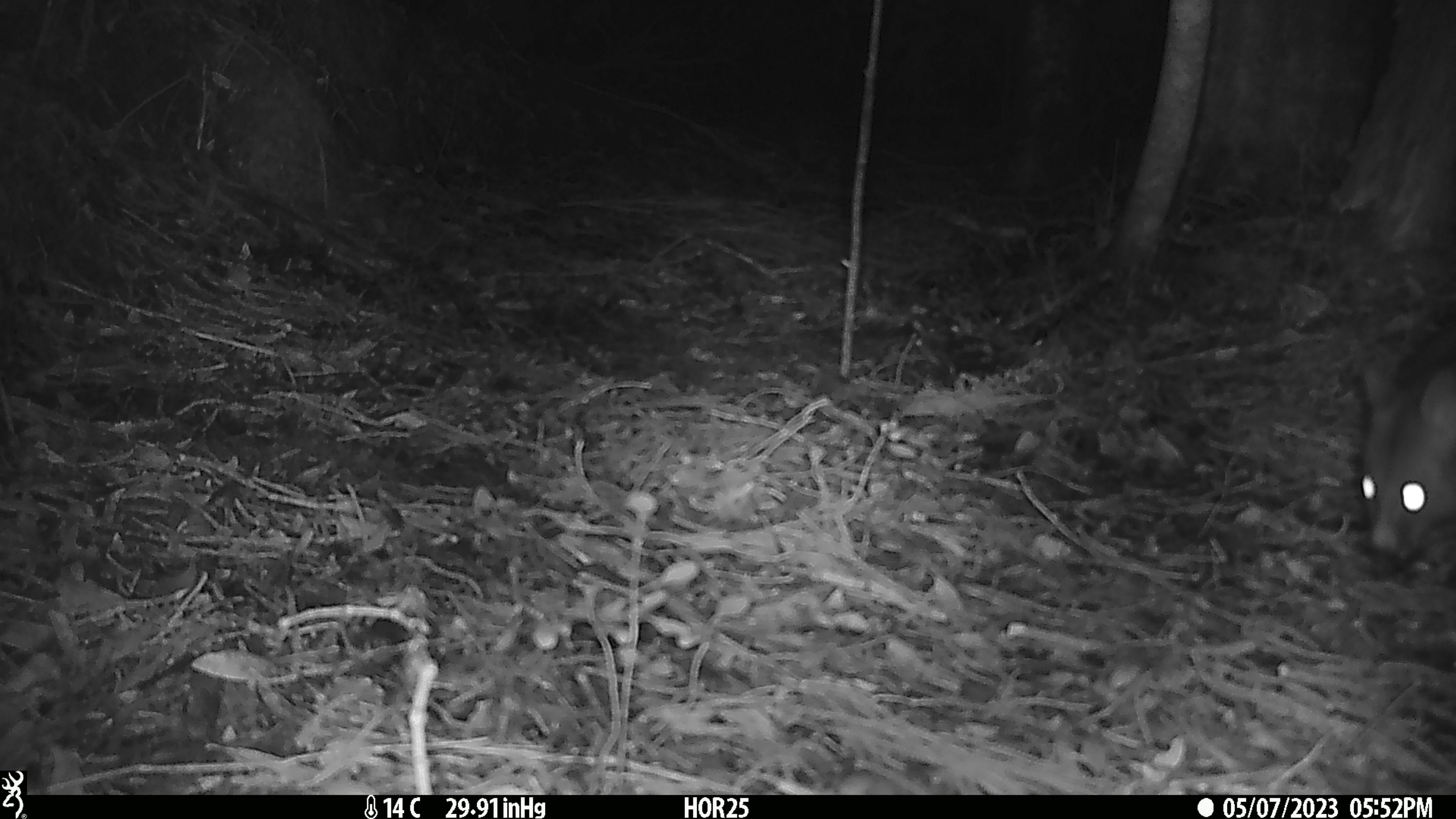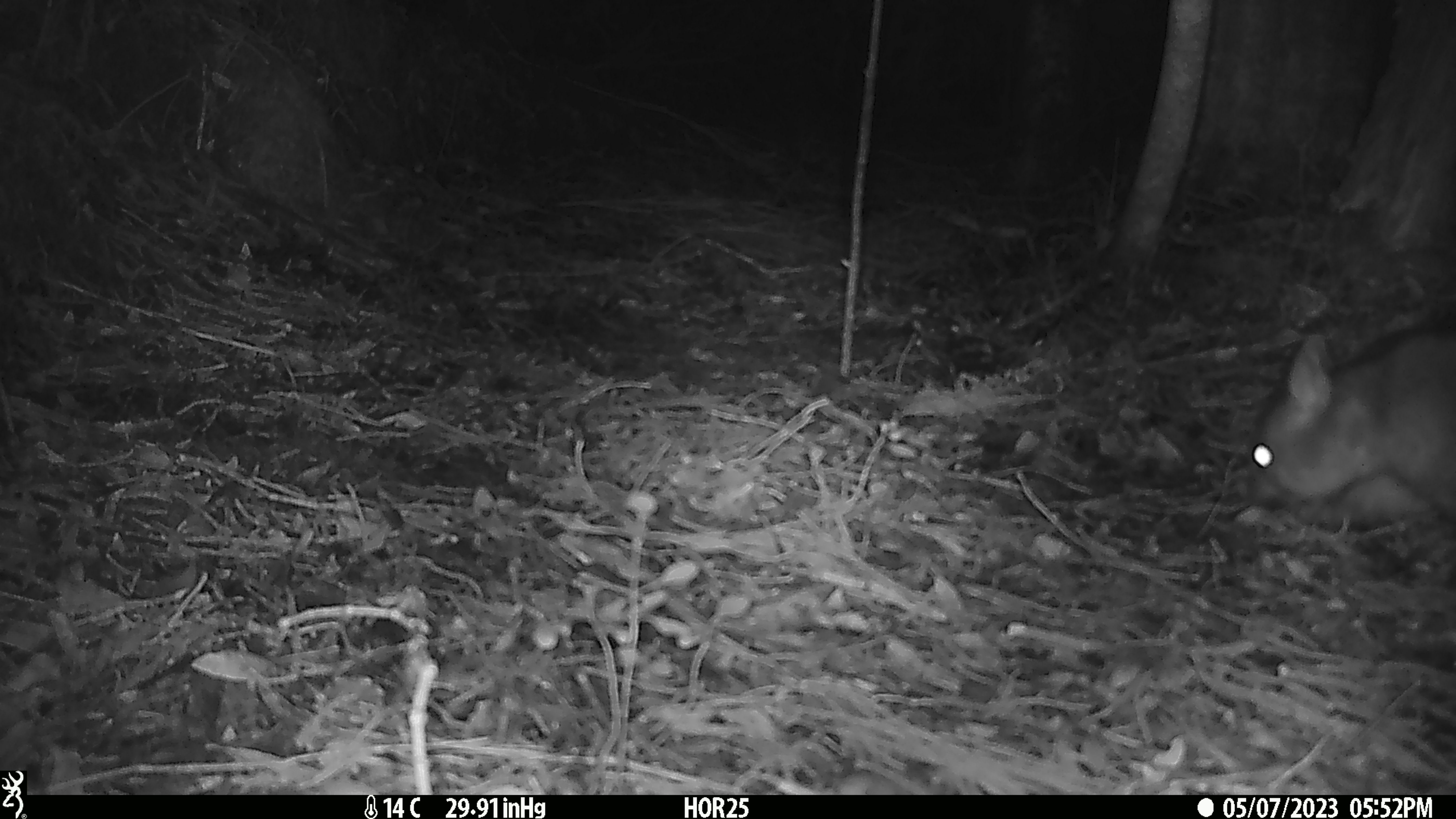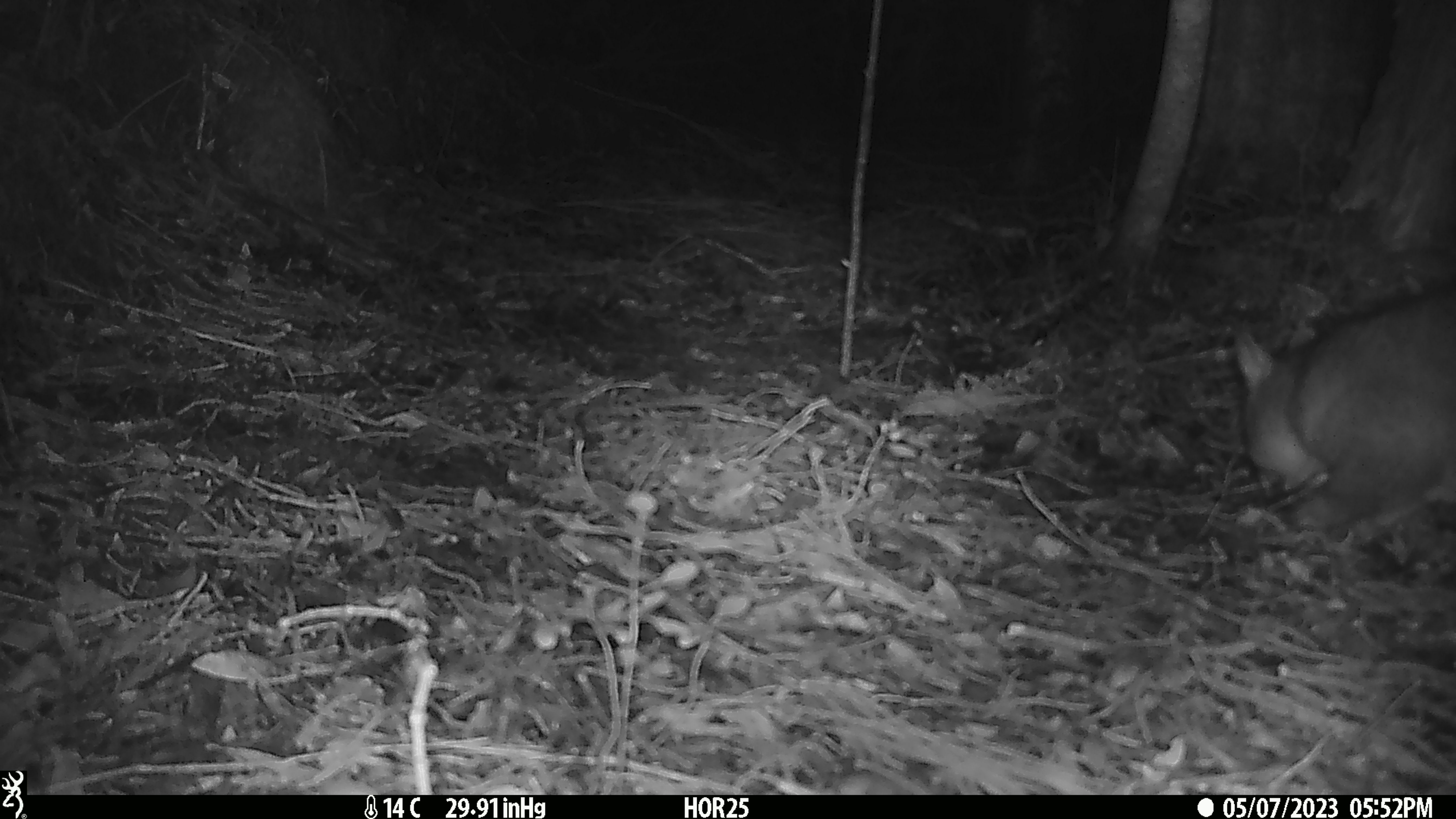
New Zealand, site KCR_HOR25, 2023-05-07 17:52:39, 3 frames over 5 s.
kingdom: Animalia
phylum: Chordata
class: Mammalia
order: Diprotodontia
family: Phalangeridae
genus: Trichosurus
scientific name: Trichosurus vulpecula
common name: common brushtail possum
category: possum